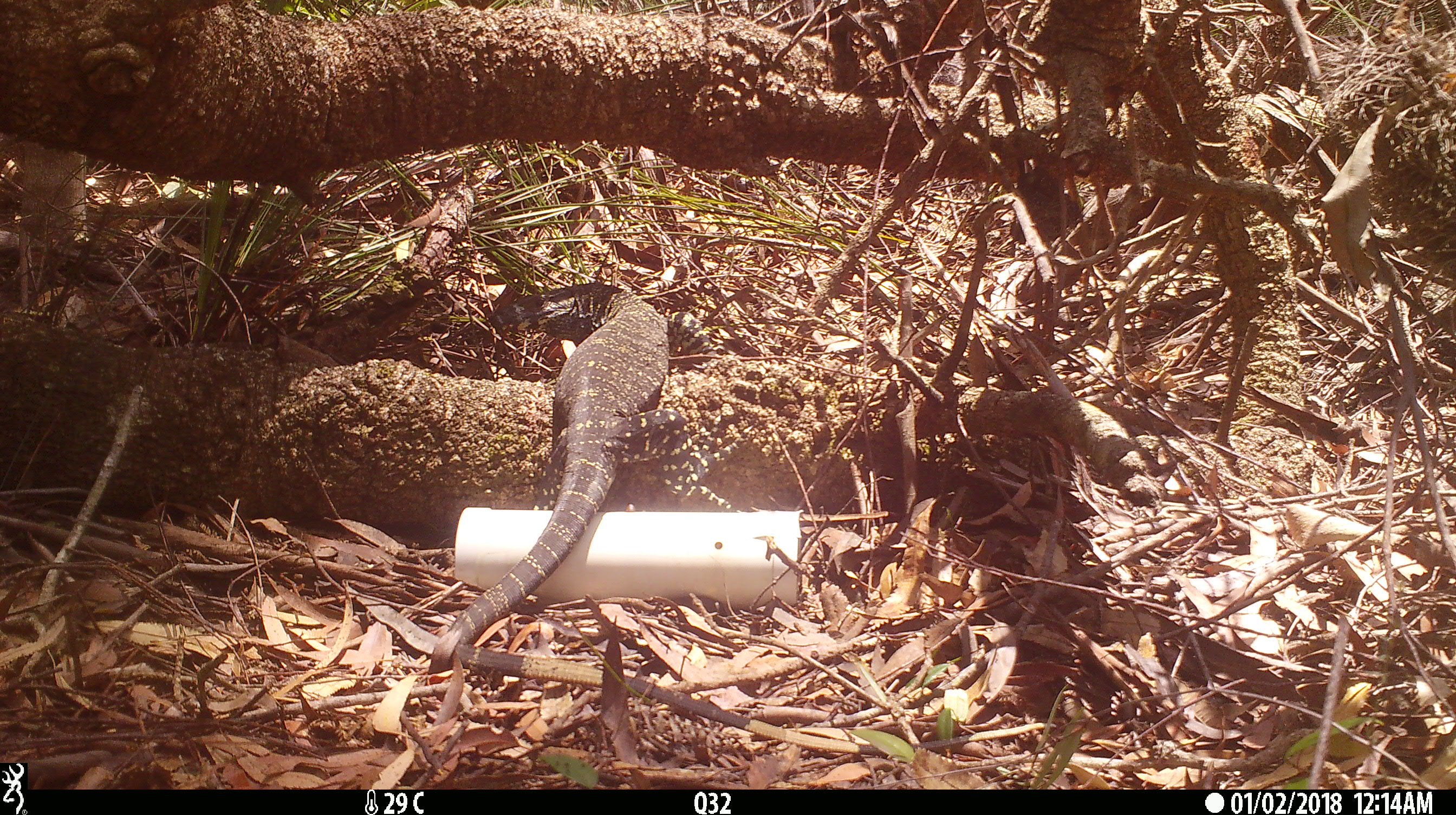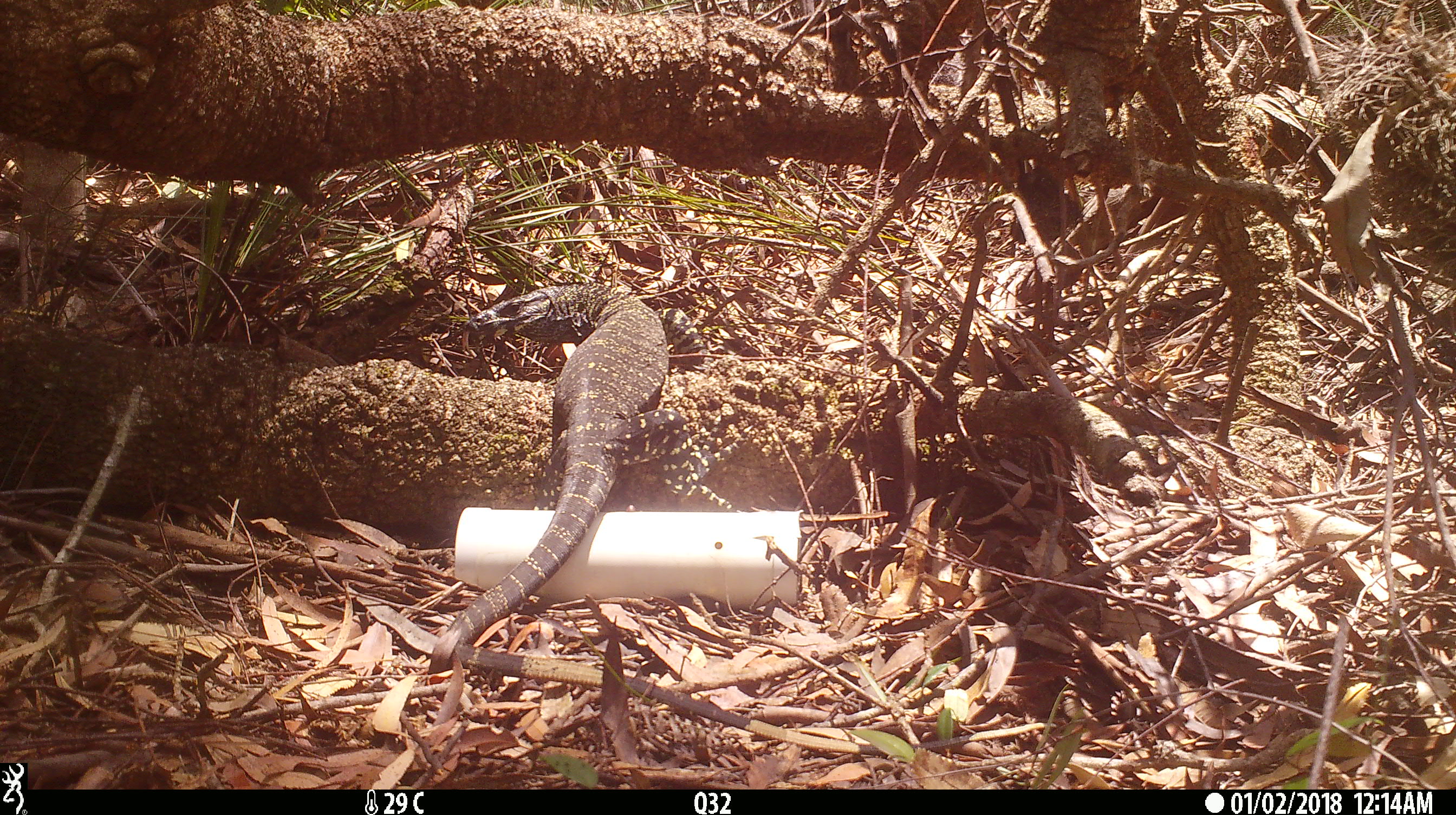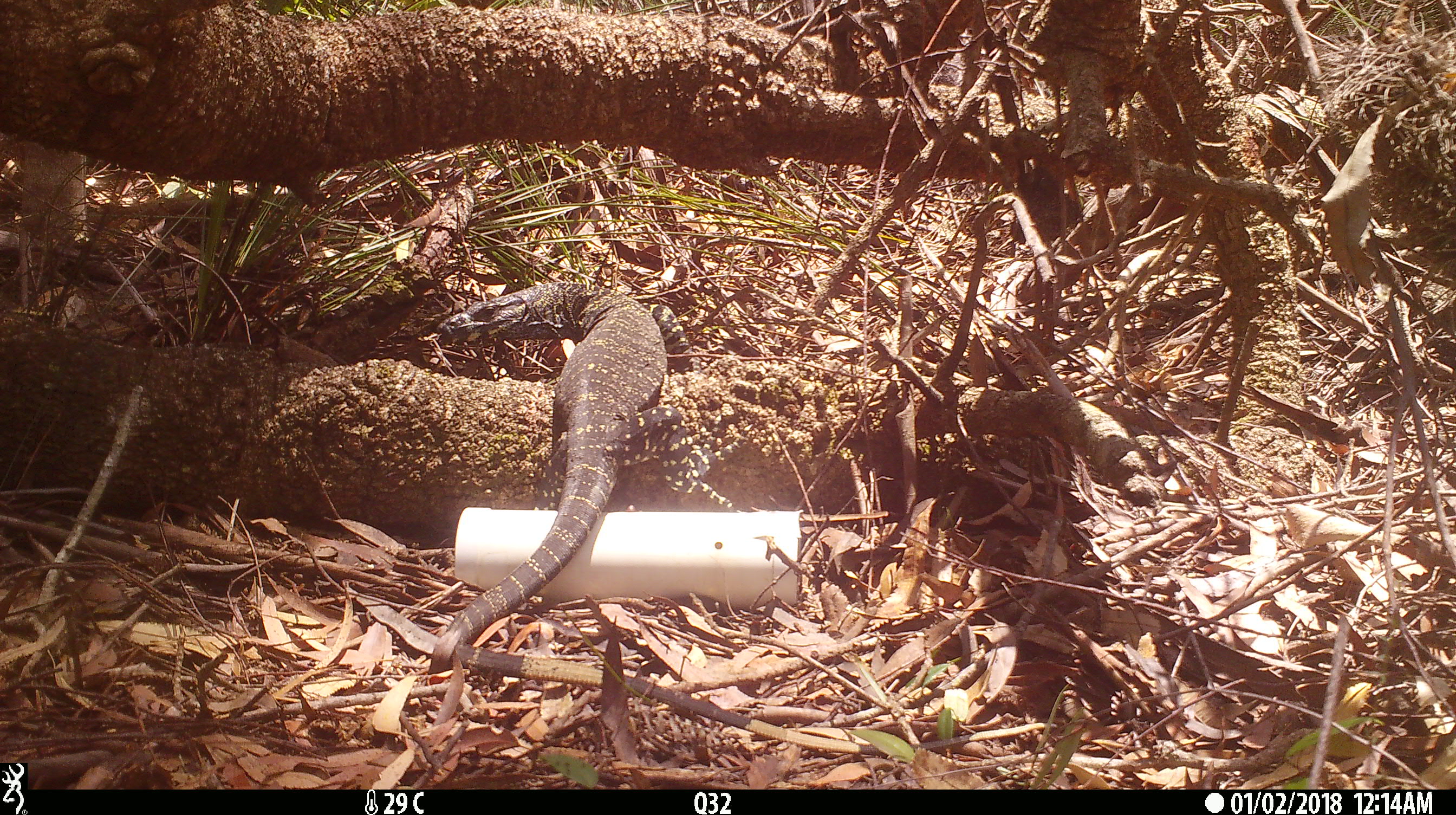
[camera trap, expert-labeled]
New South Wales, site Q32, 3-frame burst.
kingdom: Animalia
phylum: Chordata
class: Reptilia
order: Squamata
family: Varanidae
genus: Varanus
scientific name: Varanus varius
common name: lace monitor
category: goanna